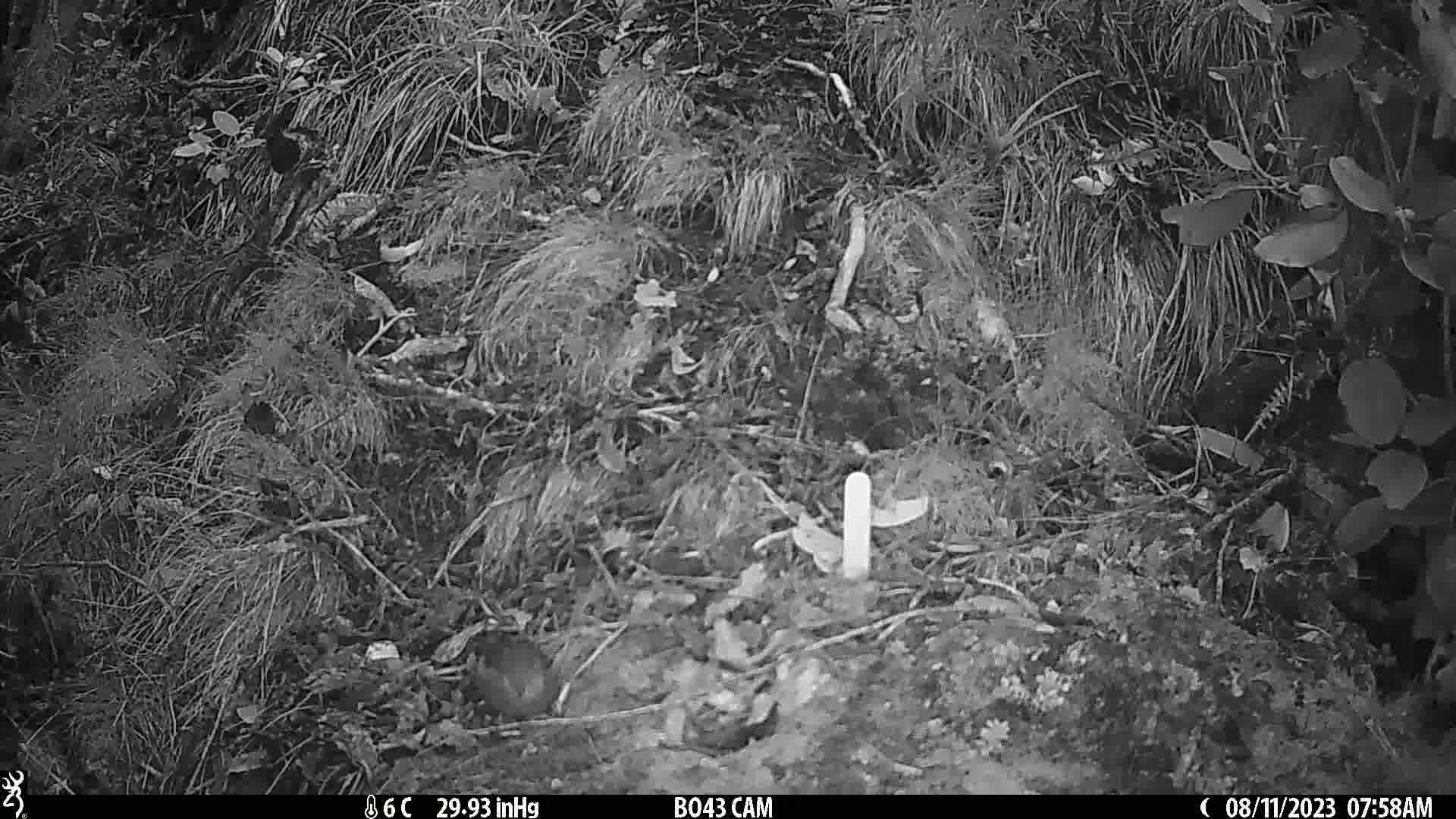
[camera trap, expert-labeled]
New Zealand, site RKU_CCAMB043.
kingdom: Animalia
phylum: Chordata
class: Aves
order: Passeriformes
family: Prunellidae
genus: Prunella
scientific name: Prunella modularis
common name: dunnock